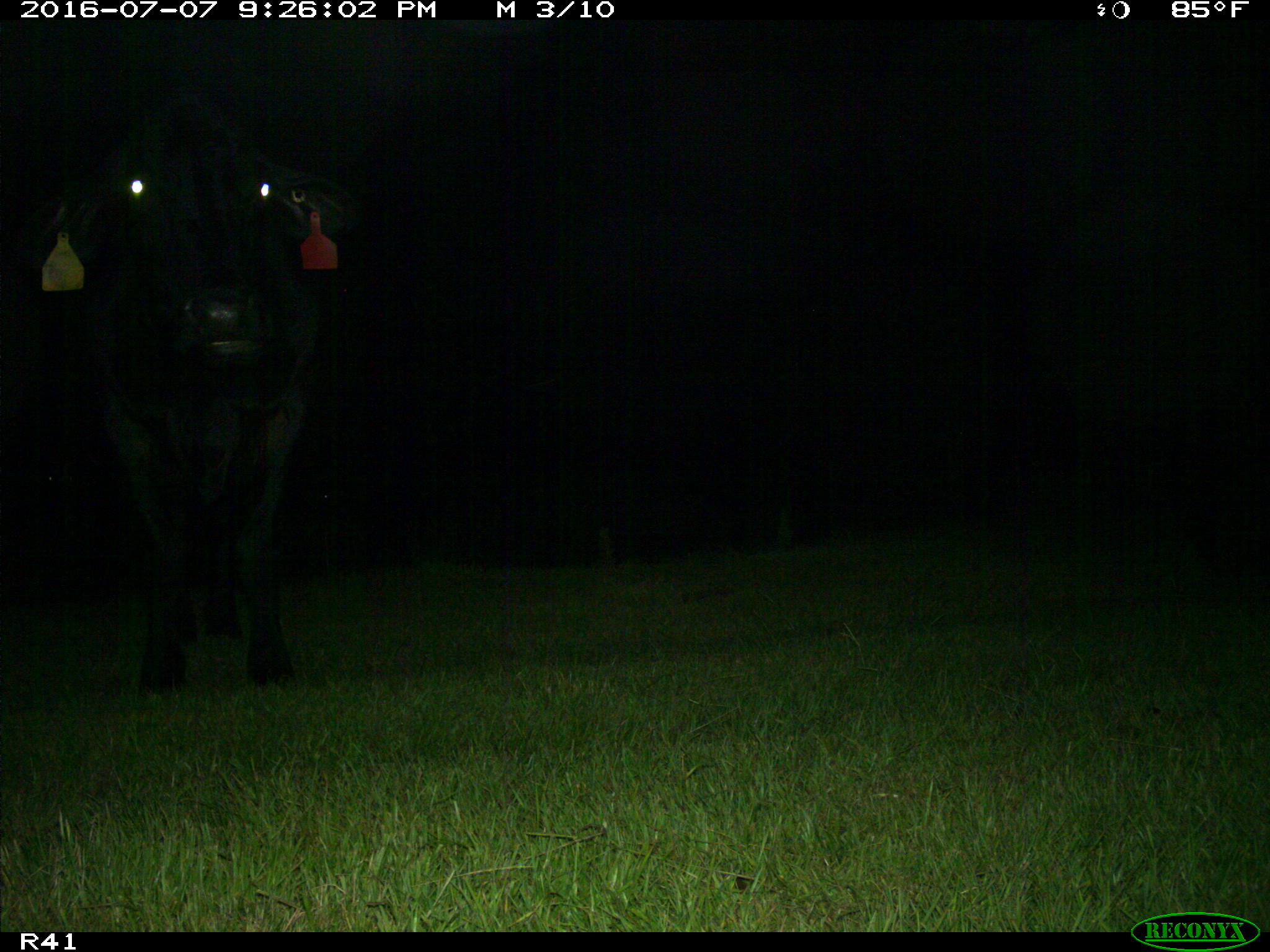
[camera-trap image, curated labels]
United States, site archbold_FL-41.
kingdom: Animalia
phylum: Chordata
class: Mammalia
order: Artiodactyla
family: Bovidae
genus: Bos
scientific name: Bos taurus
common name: domestic cow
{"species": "Bos taurus (domestic cow)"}